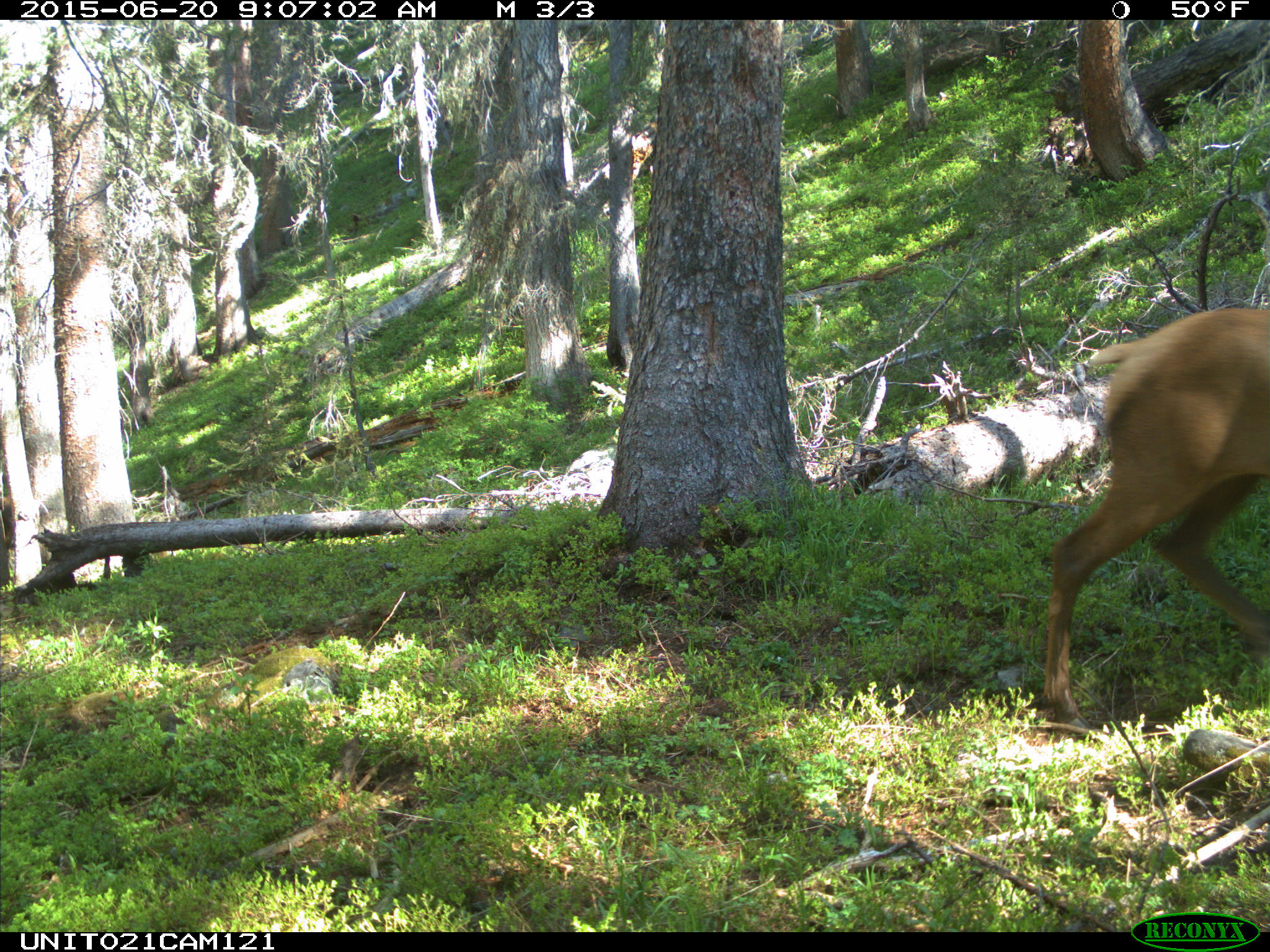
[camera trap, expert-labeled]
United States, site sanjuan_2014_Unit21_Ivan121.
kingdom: Animalia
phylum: Chordata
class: Mammalia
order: Artiodactyla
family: Cervidae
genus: Cervus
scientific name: Cervus elaphus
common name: red deer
Cervus elaphus (red deer).